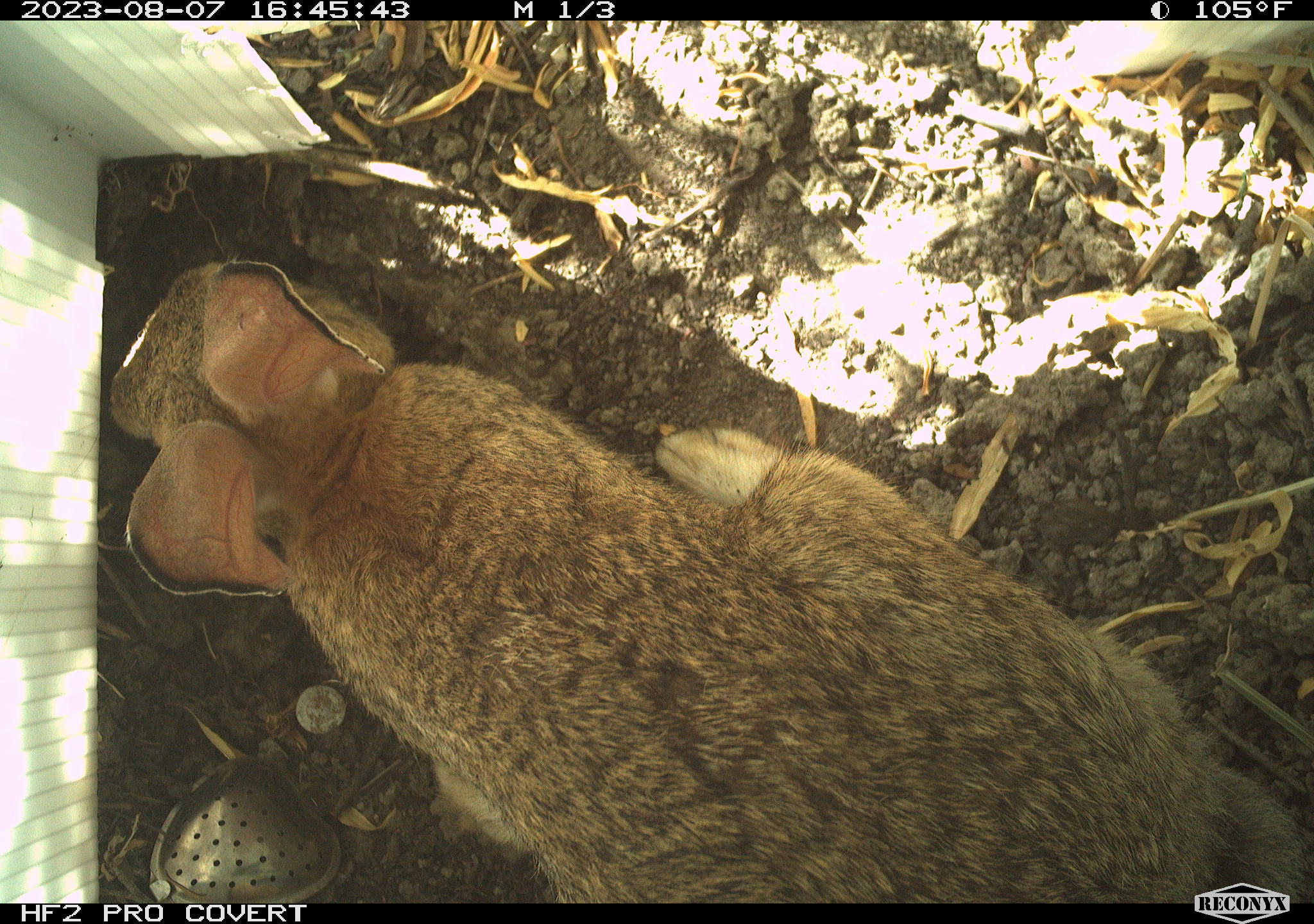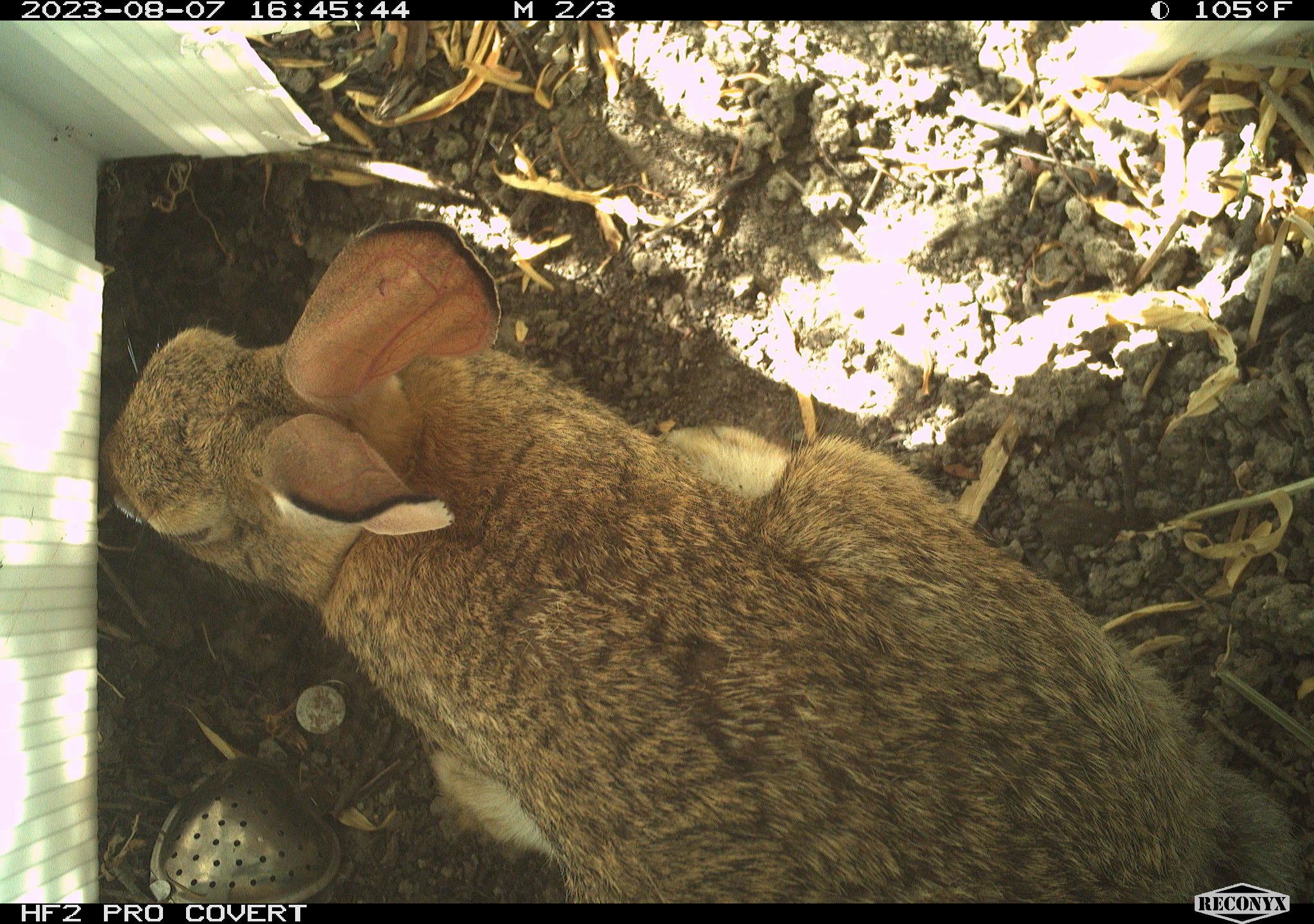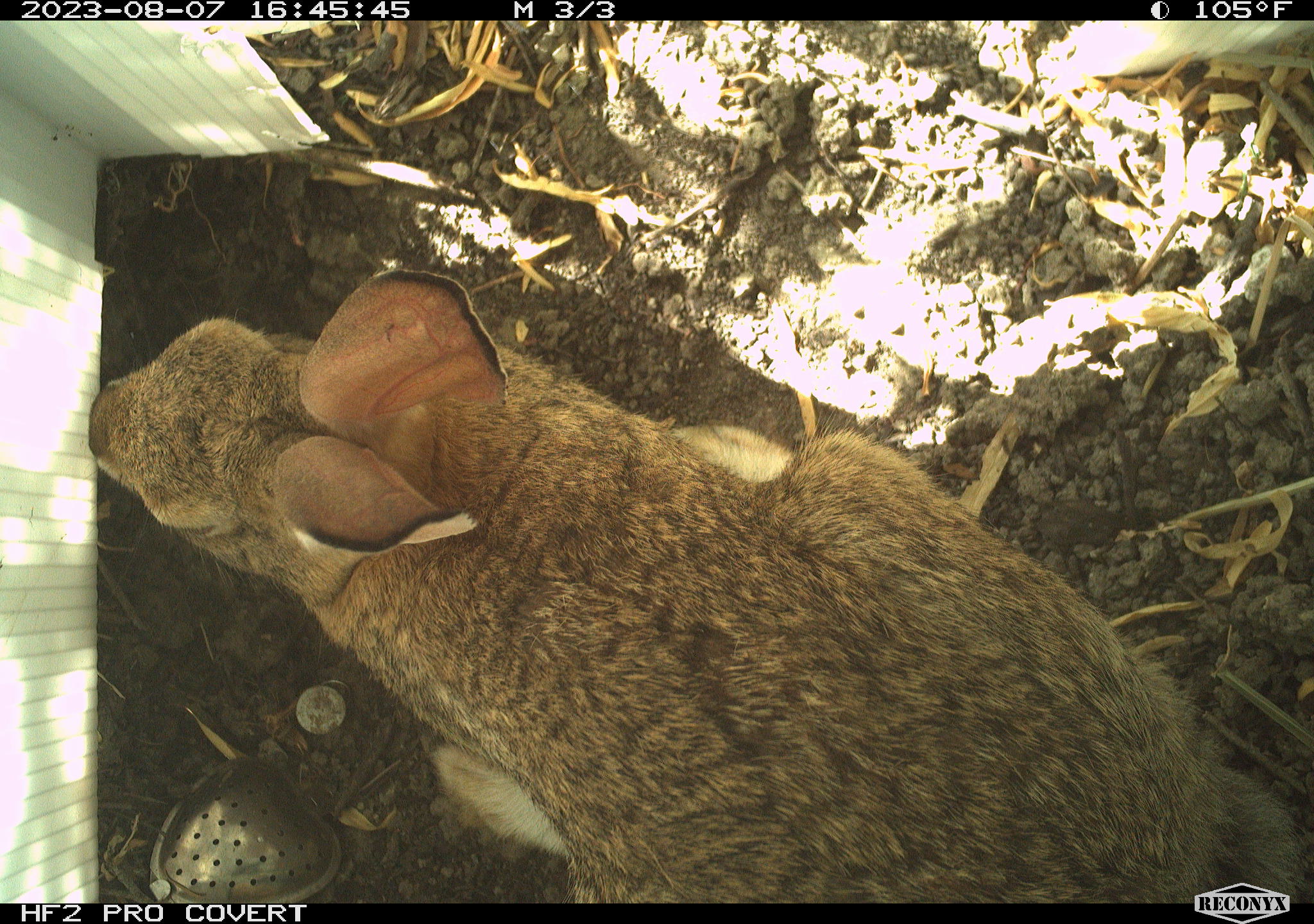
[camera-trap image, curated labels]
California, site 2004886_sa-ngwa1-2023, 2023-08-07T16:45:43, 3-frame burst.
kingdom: Animalia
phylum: Chordata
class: Mammalia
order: Lagomorpha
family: Leporidae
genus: Sylvilagus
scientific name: Sylvilagus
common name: cottontail rabbits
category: sylvilagus species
Sylvilagus species (cottontail rabbits) (Sylvilagus).